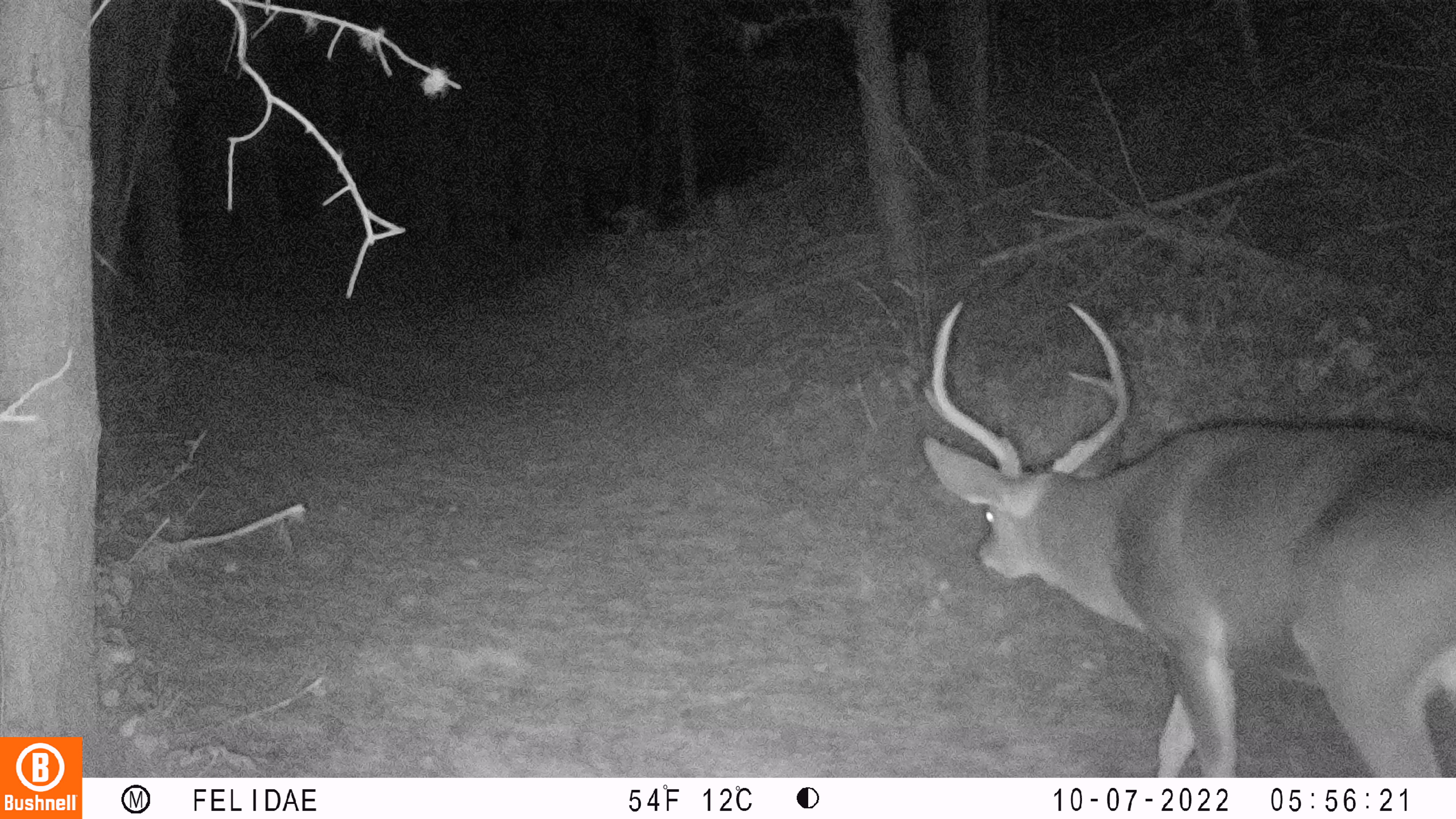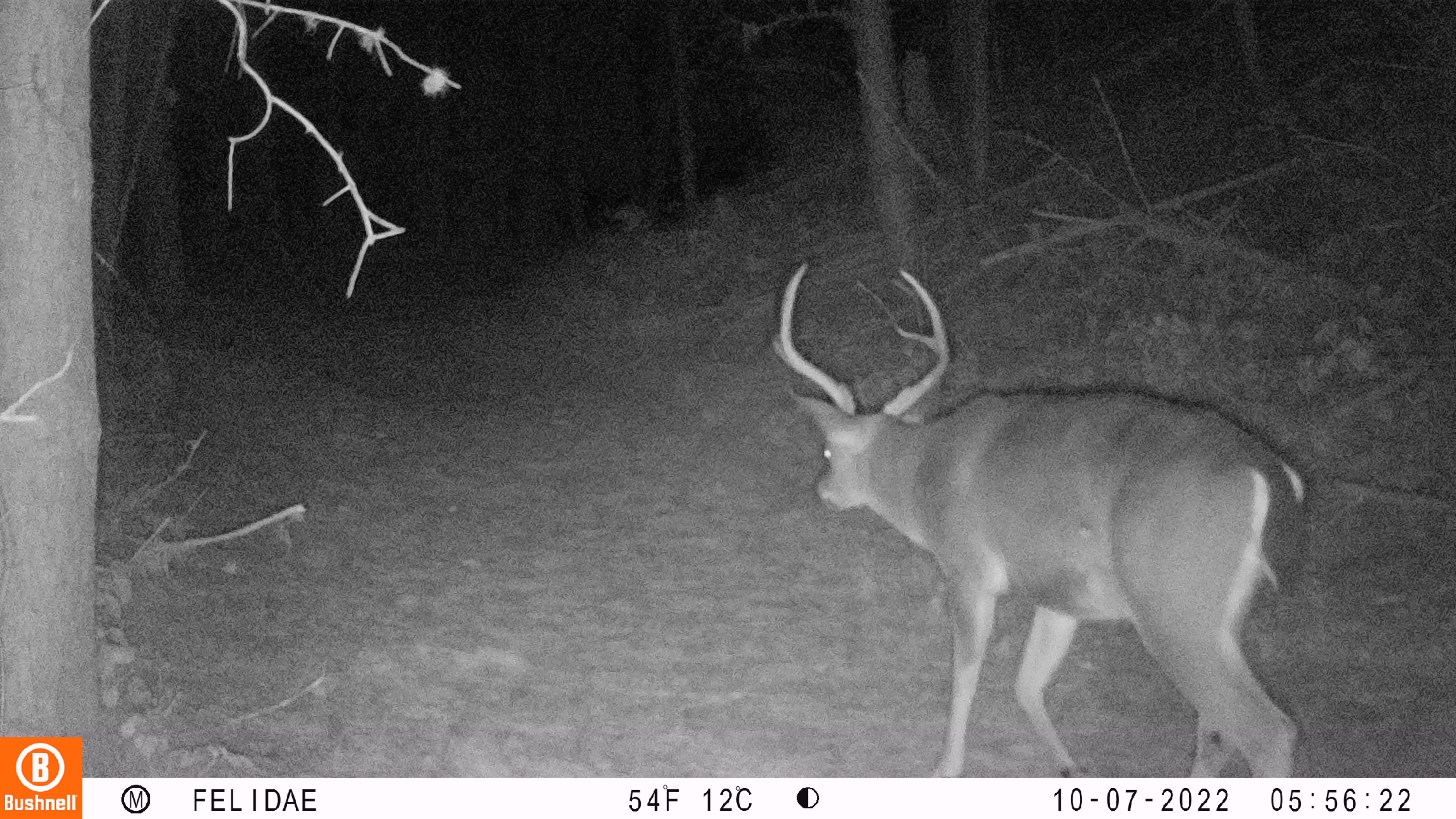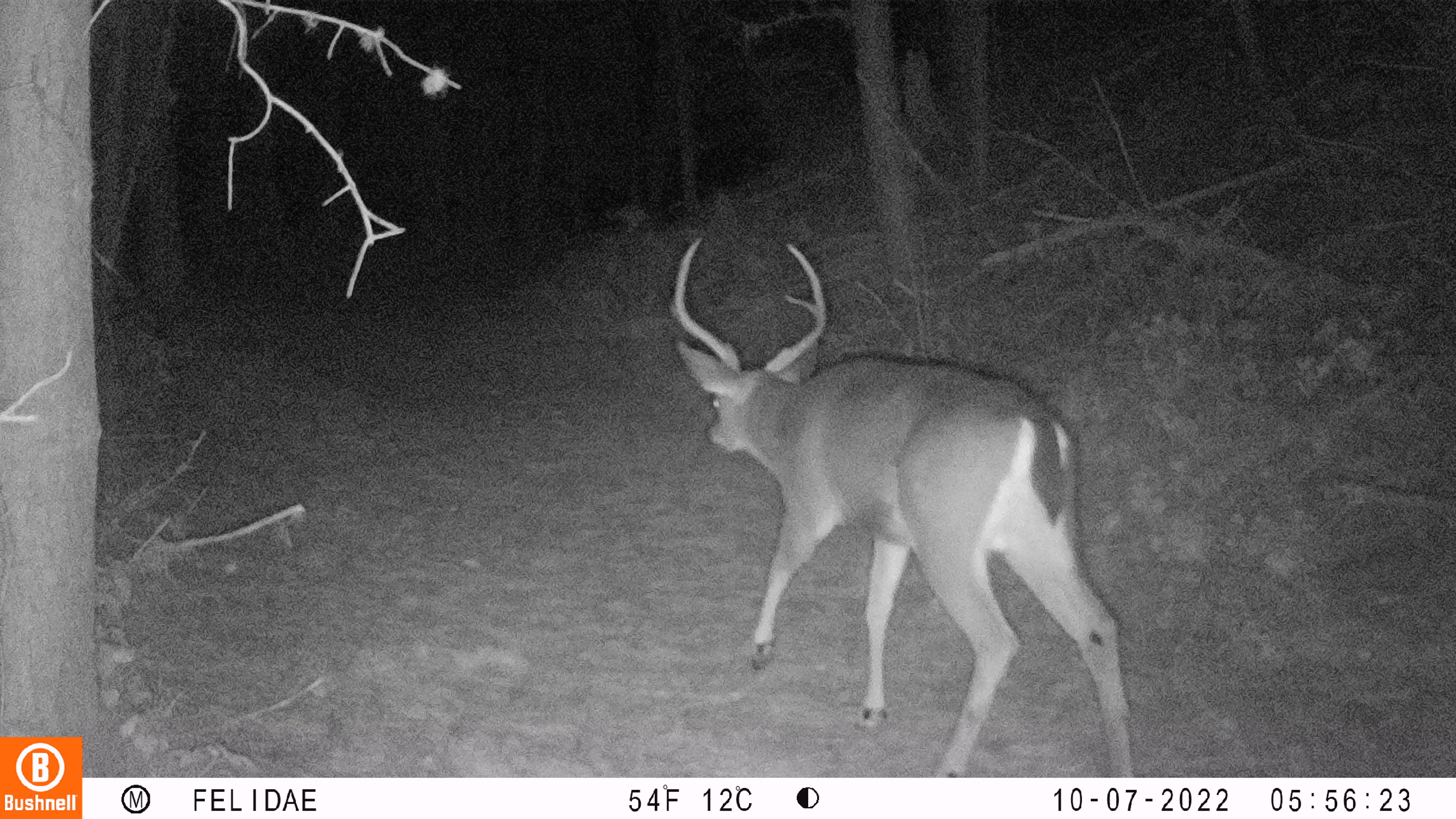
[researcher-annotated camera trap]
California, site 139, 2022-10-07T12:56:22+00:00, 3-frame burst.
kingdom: Animalia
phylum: Chordata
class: Mammalia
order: Artiodactyla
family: Cervidae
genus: Odocoileus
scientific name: Odocoileus hemionus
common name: mule deer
Mule deer (Odocoileus hemionus).